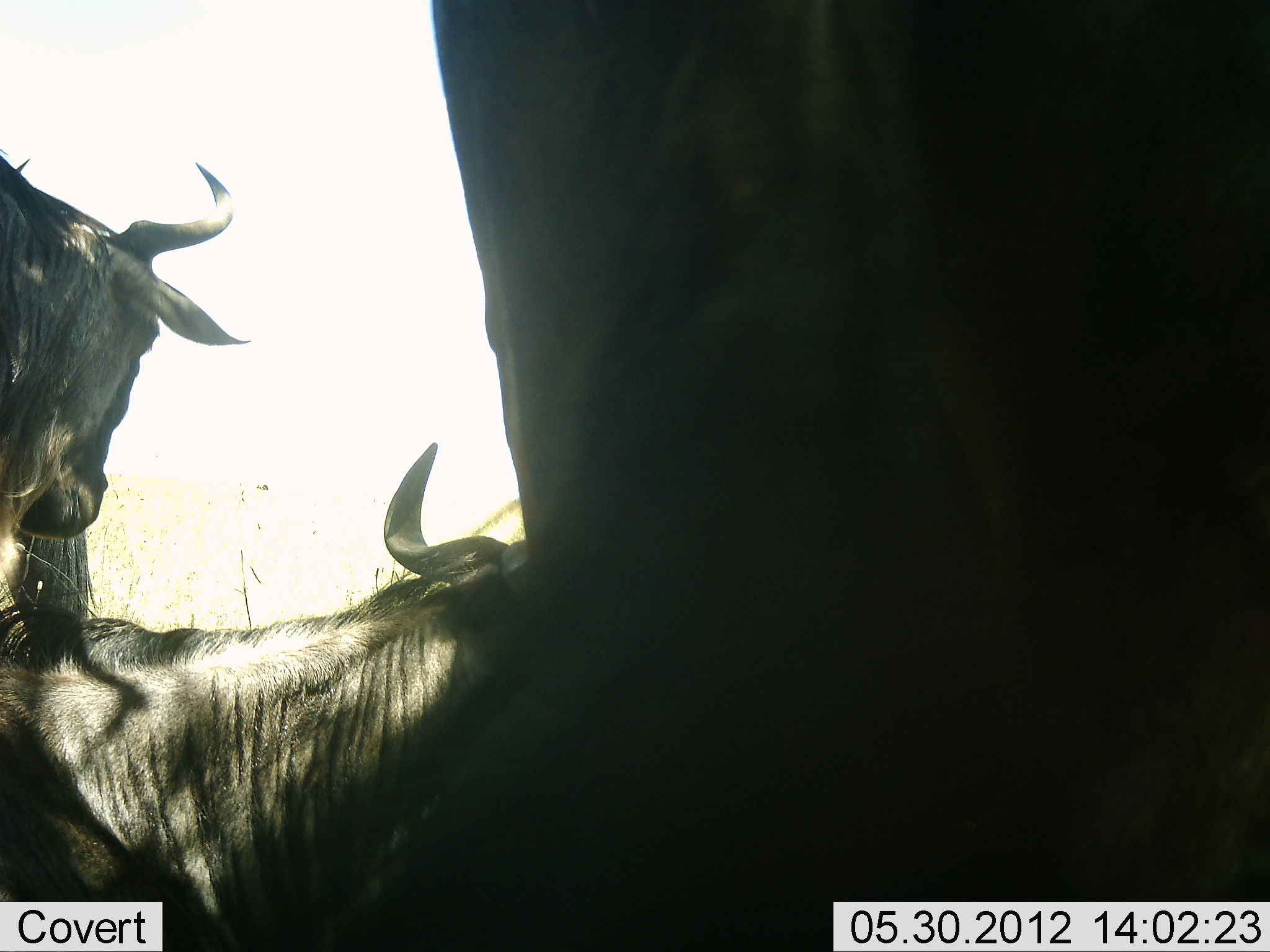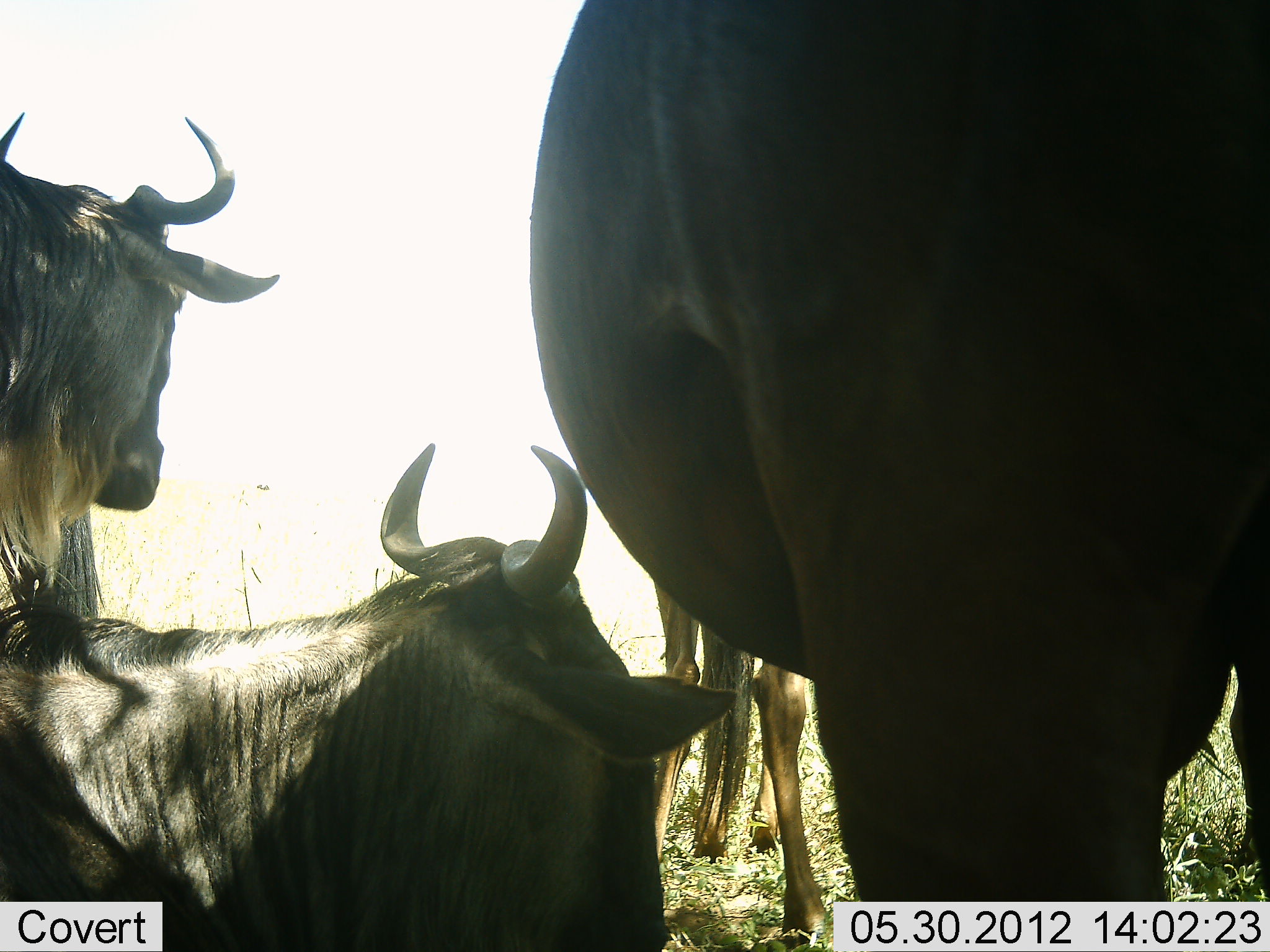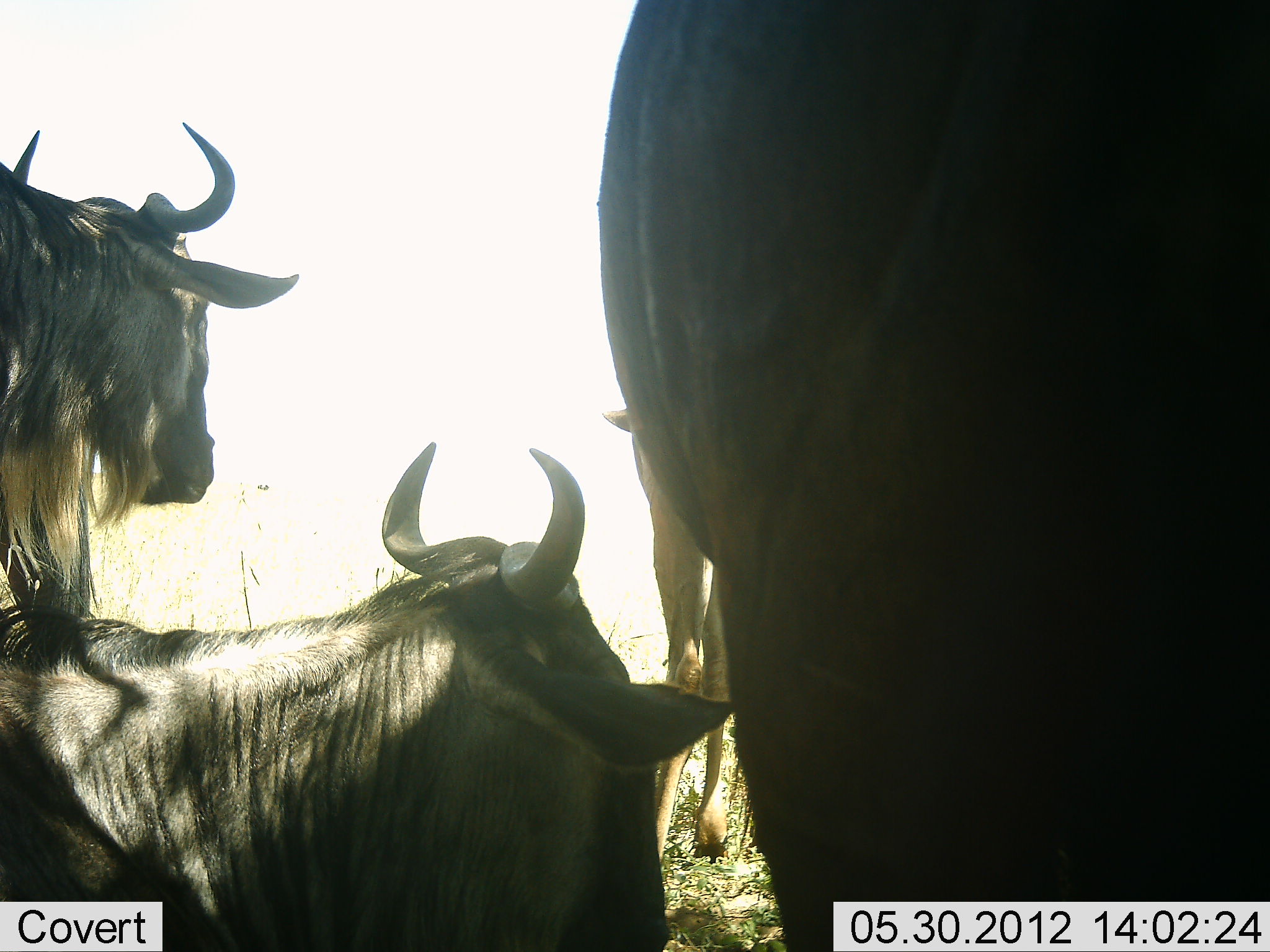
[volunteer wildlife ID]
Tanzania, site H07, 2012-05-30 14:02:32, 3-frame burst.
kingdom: Animalia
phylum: Chordata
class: Mammalia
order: Artiodactyla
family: Bovidae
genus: Connochaetes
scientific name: Connochaetes taurinus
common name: blue wildebeest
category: wildebeest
Wildebeest (blue wildebeest) (Connochaetes taurinus), count 4. Behavior (volunteer vote fractions): standing 90%, resting 100%, moving 20%, interacting 10%. Young present (vote fraction): 10%. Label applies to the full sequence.